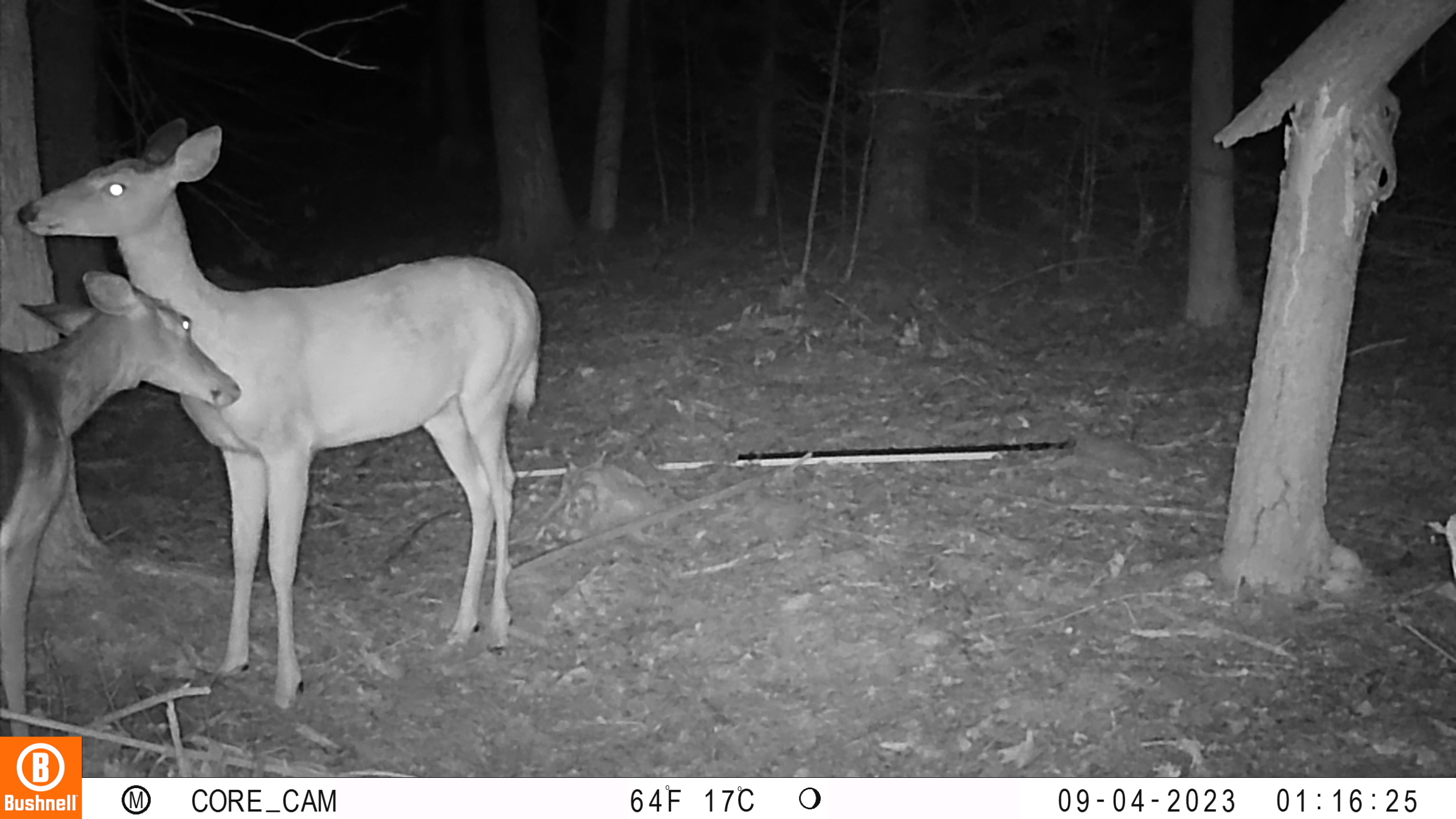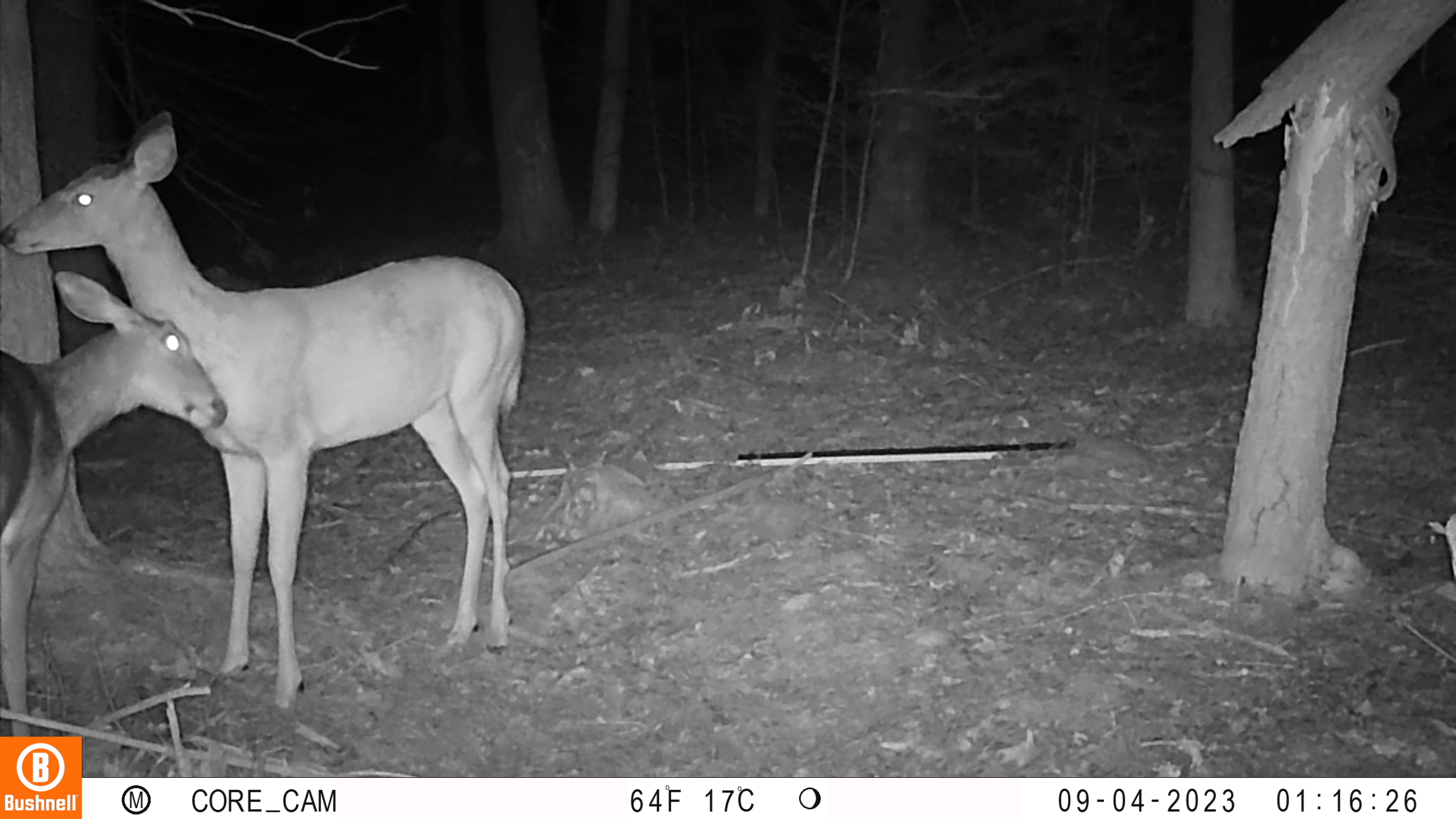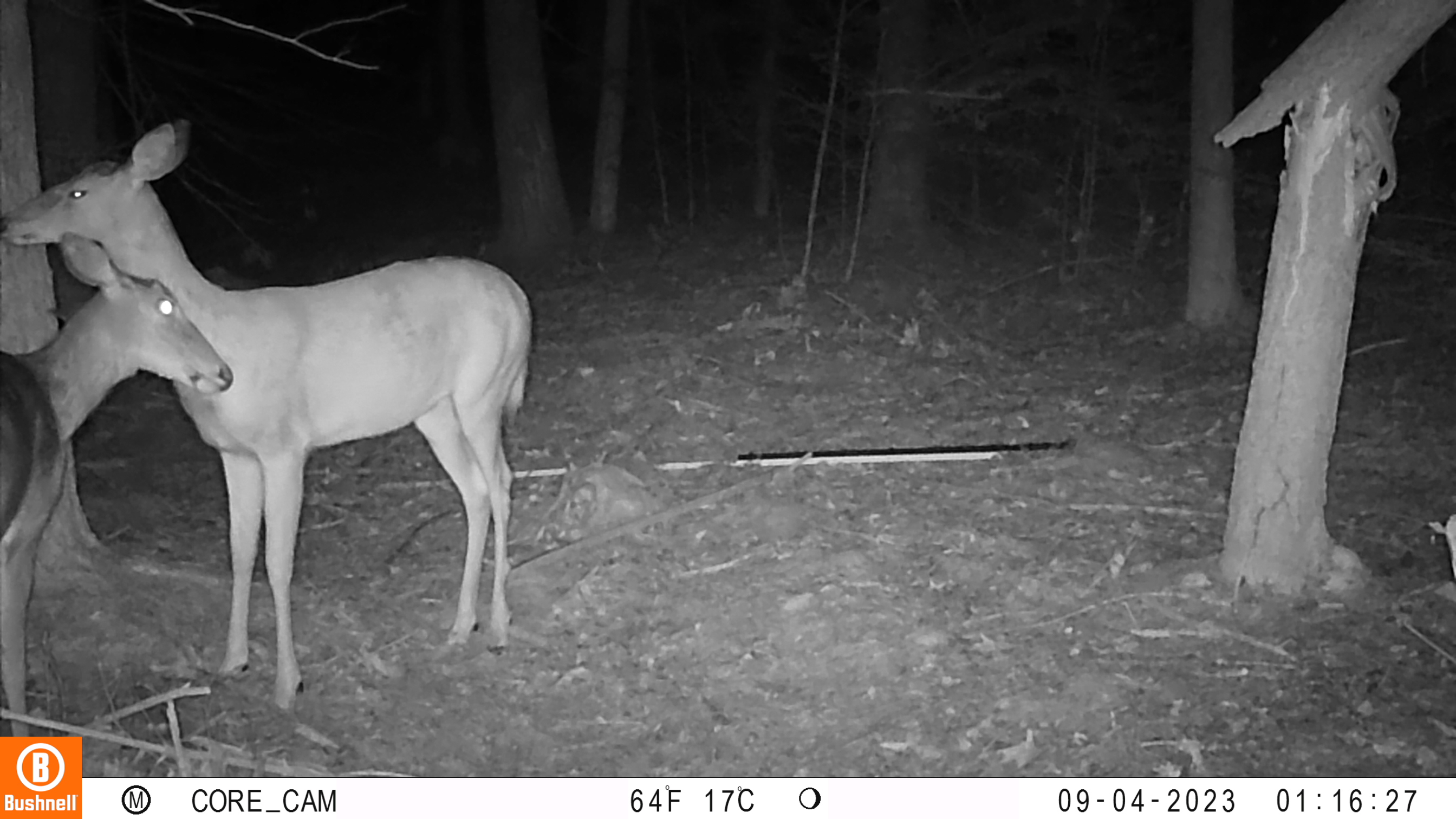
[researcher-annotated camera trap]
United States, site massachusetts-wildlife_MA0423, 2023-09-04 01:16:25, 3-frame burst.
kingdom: Animalia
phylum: Chordata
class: Mammalia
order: Artiodactyla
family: Cervidae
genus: Odocoileus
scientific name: Odocoileus virginianus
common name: white-tailed deer